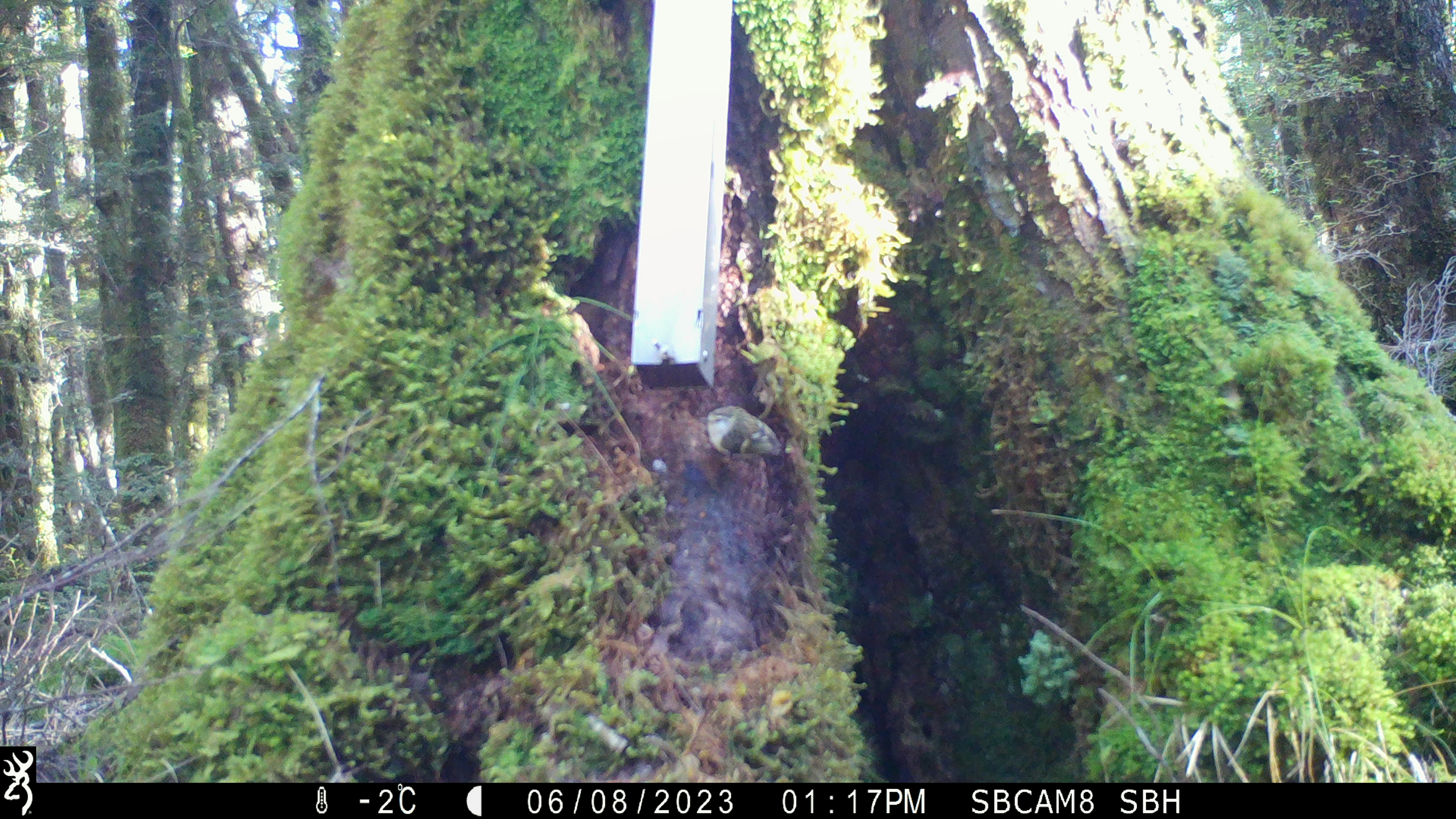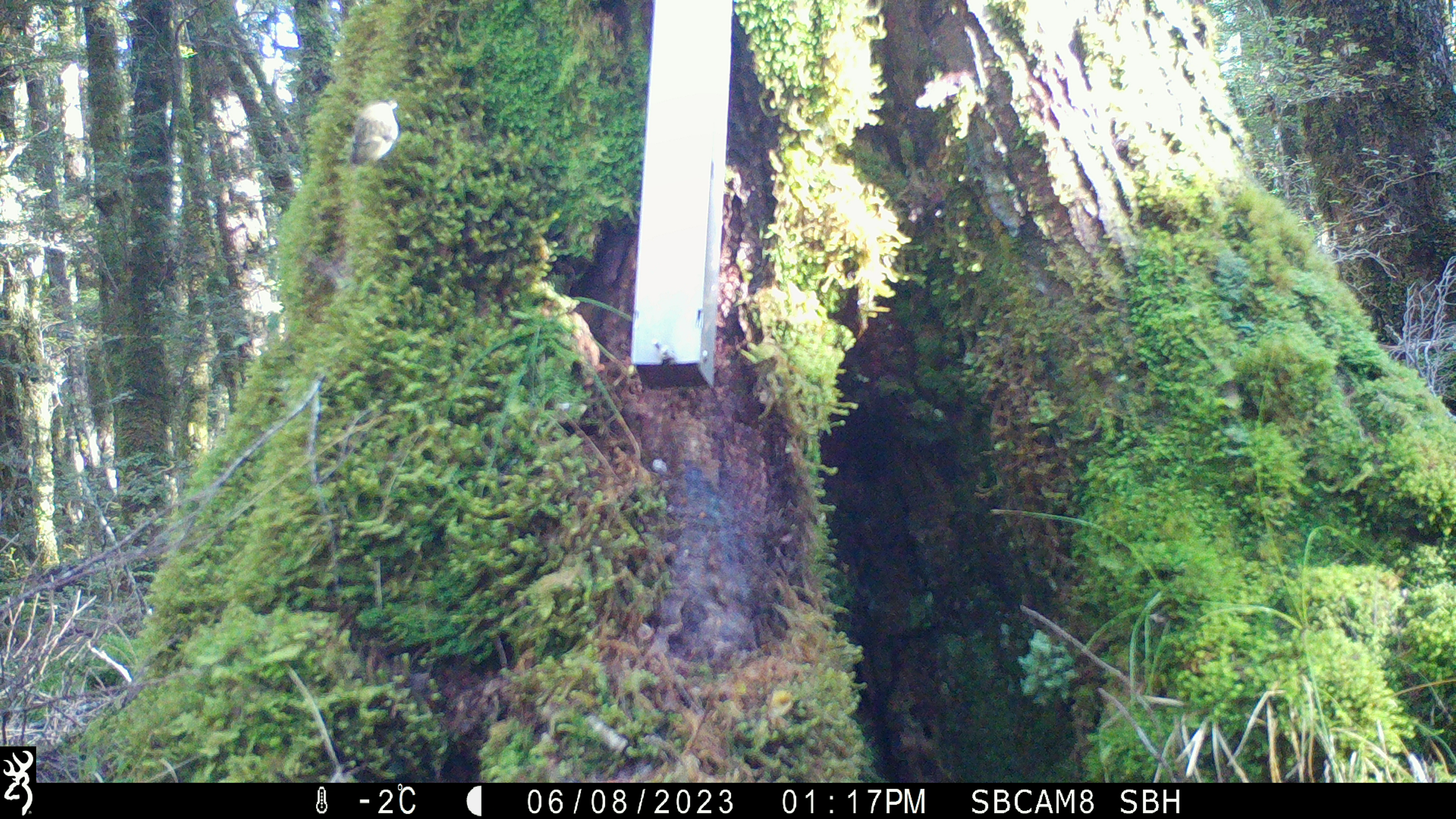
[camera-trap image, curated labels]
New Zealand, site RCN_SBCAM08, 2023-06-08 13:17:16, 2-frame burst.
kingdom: Animalia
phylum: Chordata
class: Aves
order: Passeriformes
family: Acanthisittidae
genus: Acanthisitta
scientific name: Acanthisitta chloris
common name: rifleman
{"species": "rifleman (Acanthisitta chloris)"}